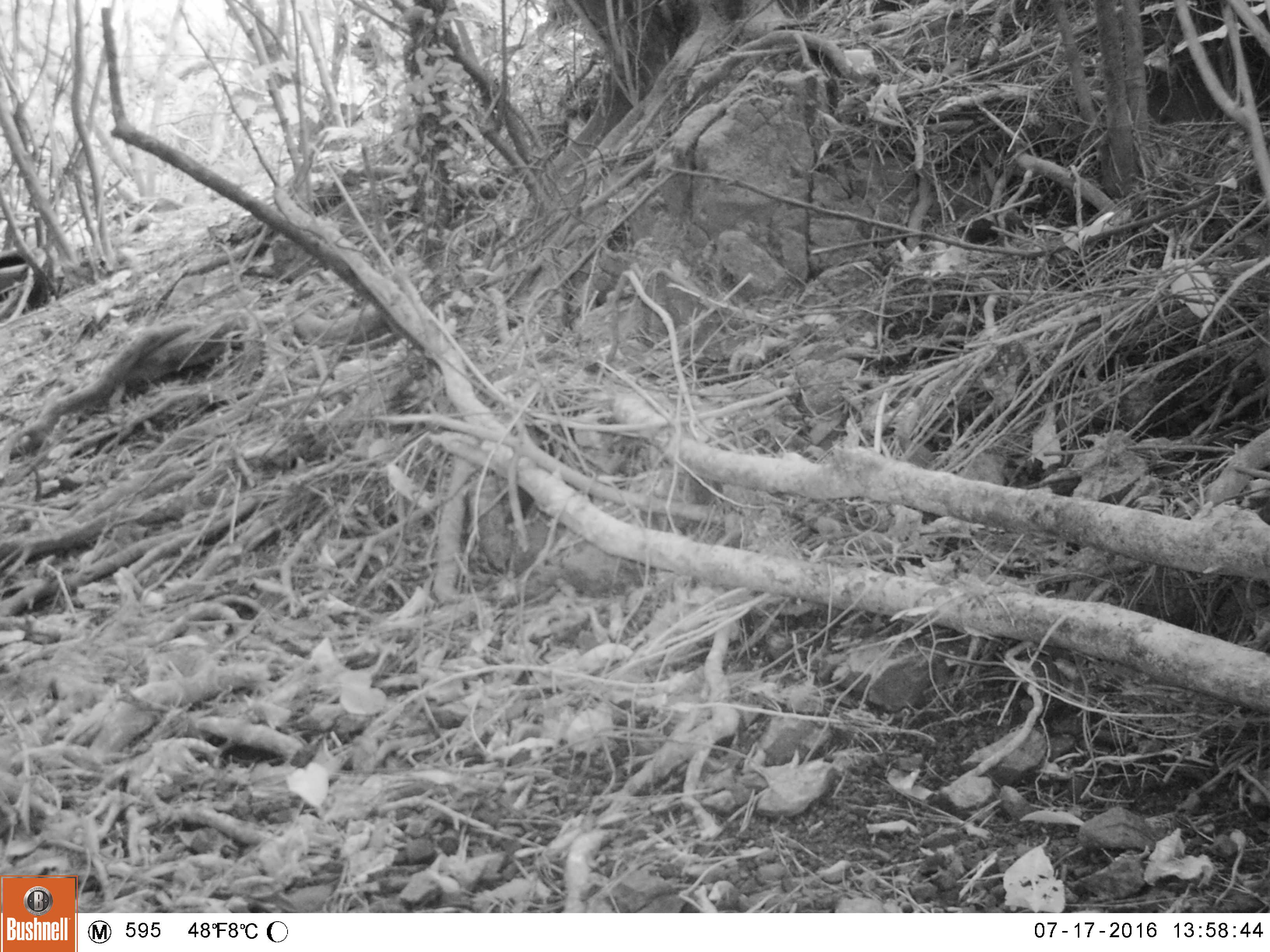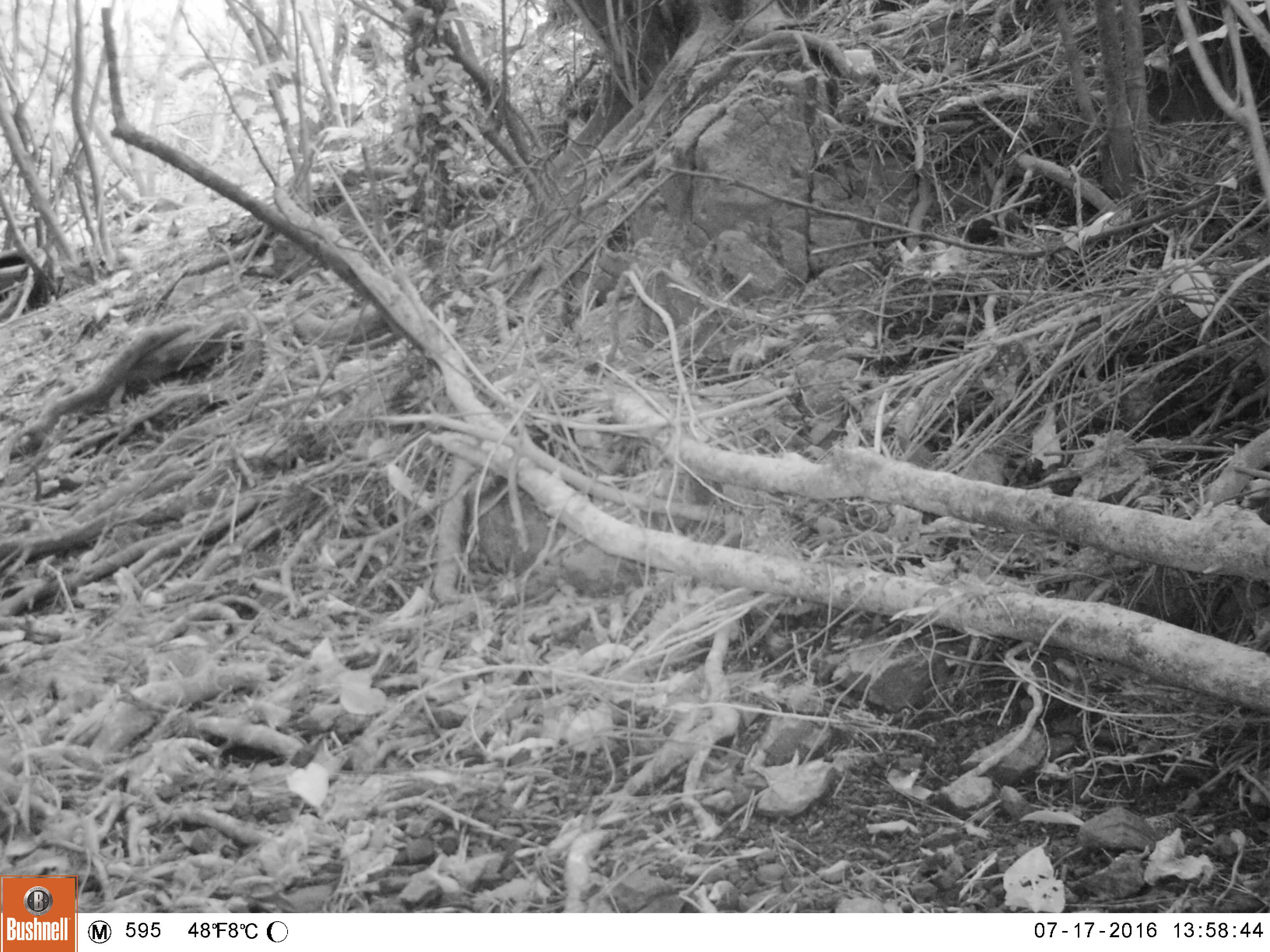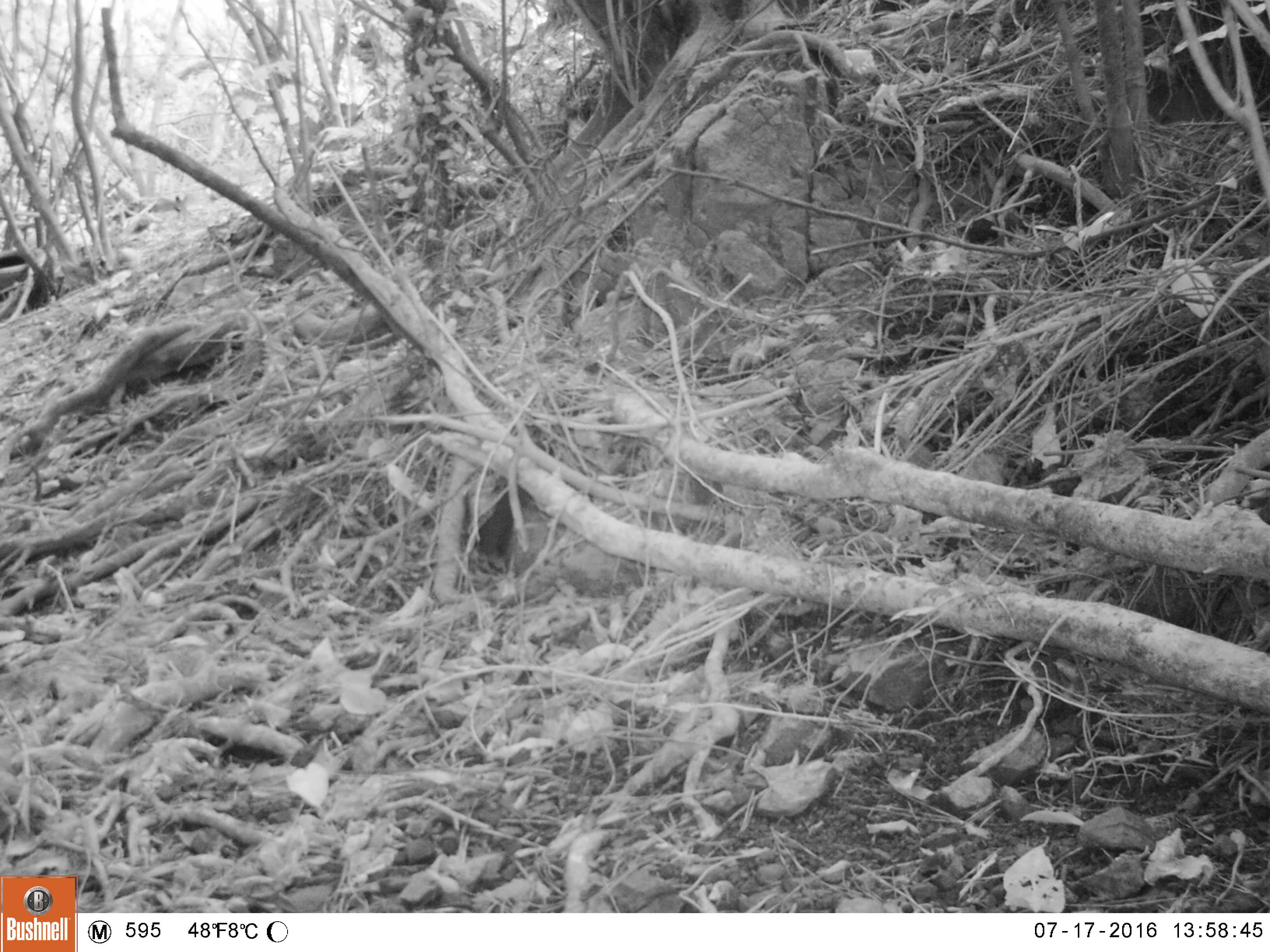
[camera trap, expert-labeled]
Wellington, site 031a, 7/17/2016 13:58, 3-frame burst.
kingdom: Animalia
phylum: Chordata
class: Aves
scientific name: Aves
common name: bird